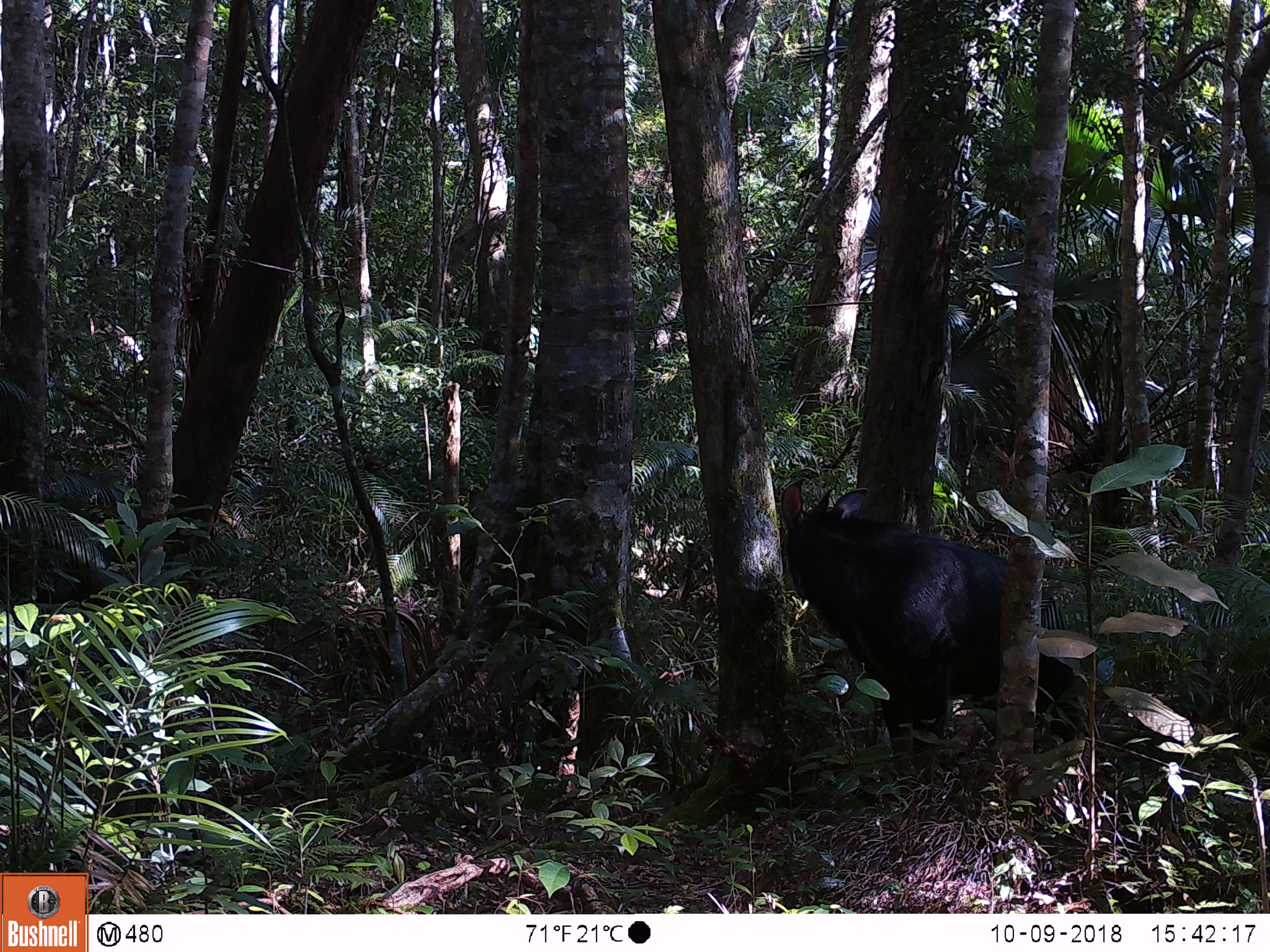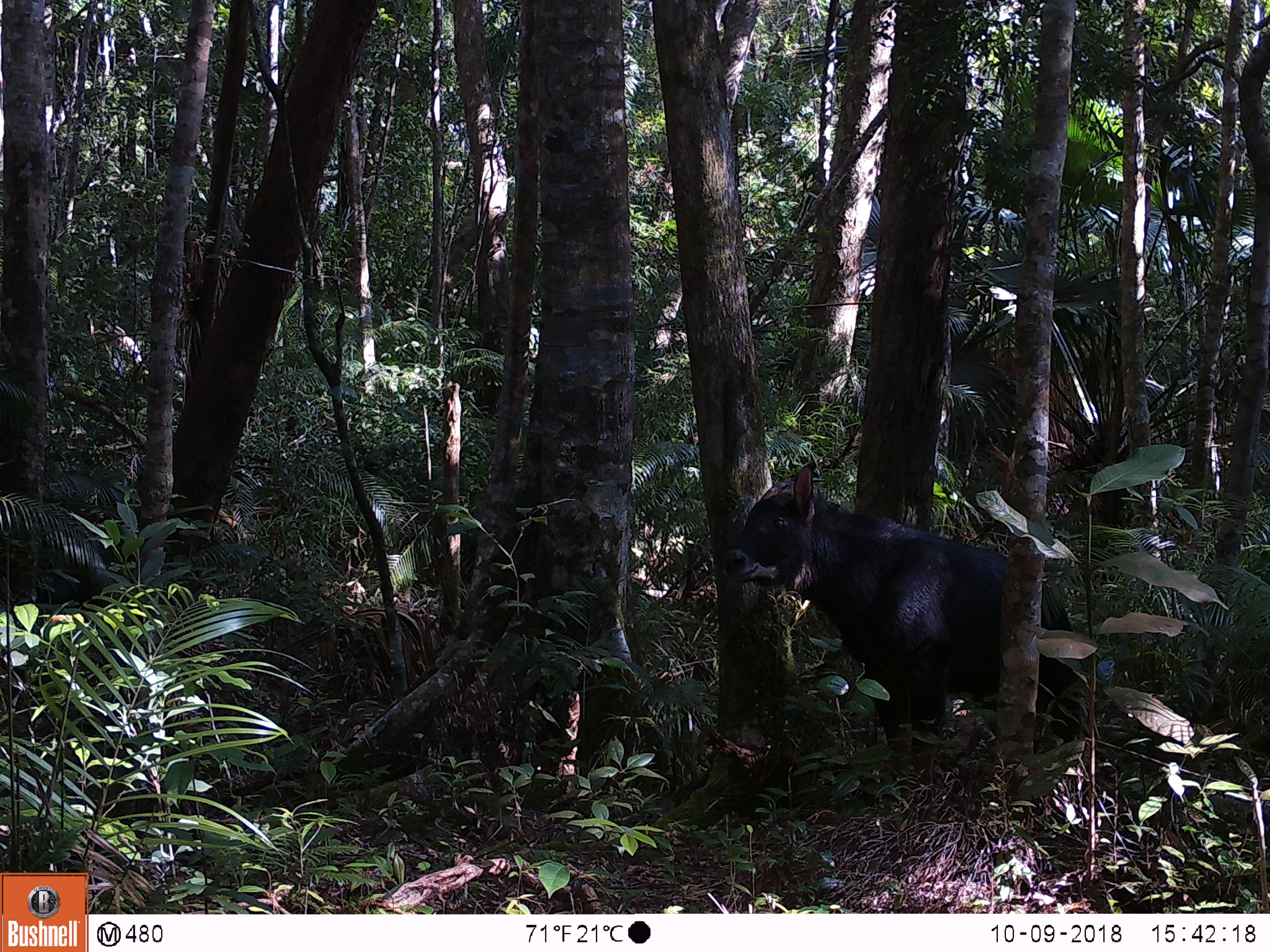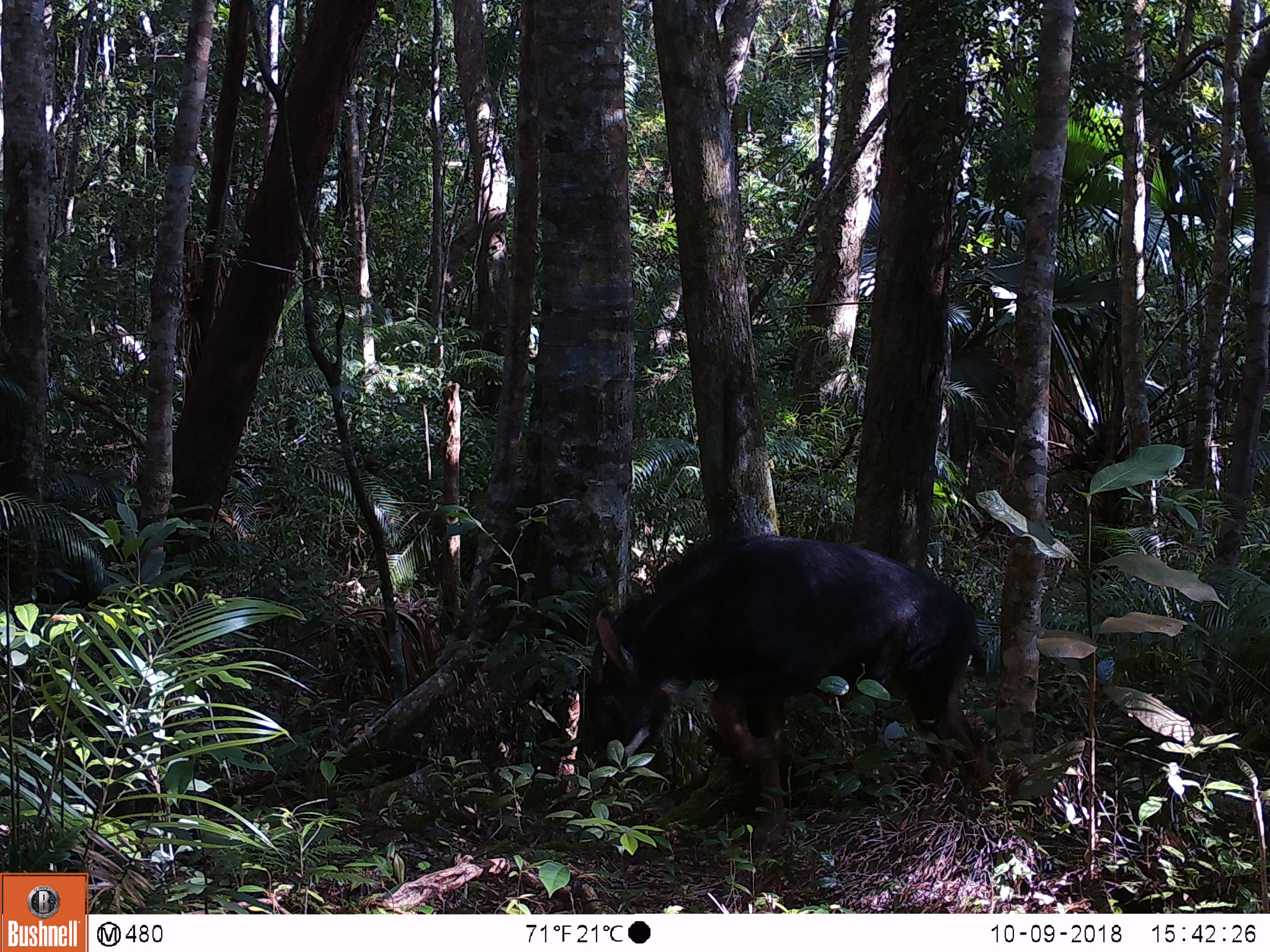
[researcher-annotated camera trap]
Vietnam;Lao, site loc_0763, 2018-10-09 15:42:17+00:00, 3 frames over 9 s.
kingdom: Animalia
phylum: Chordata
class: Mammalia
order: Artiodactyla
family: Bovidae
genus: Capricornis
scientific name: Capricornis sumatraensis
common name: chinese serow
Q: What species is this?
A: Chinese serow (Capricornis sumatraensis).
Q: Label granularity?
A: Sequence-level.